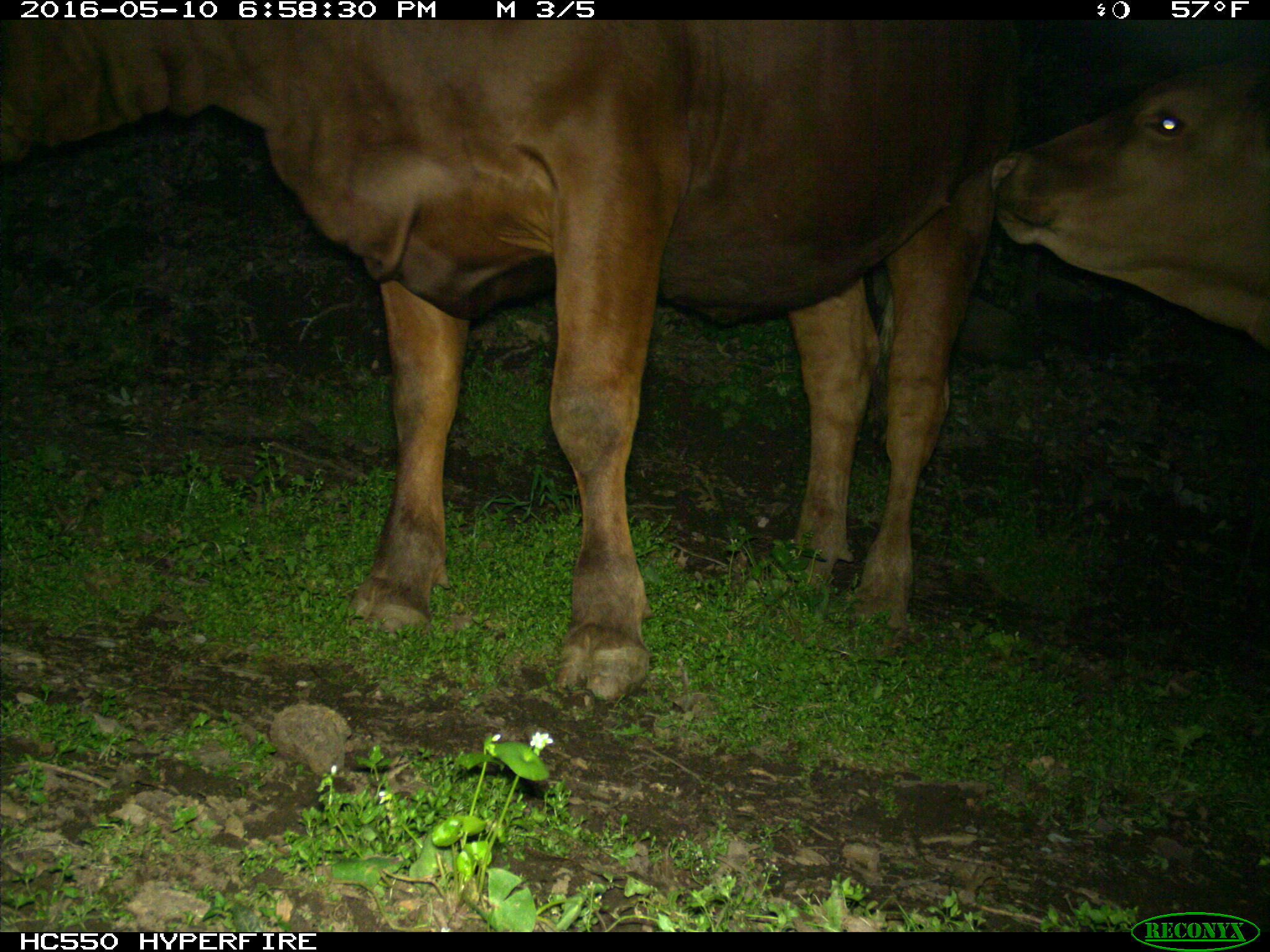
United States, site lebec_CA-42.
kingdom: Animalia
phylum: Chordata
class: Mammalia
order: Artiodactyla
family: Bovidae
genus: Bos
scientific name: Bos taurus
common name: domestic cow